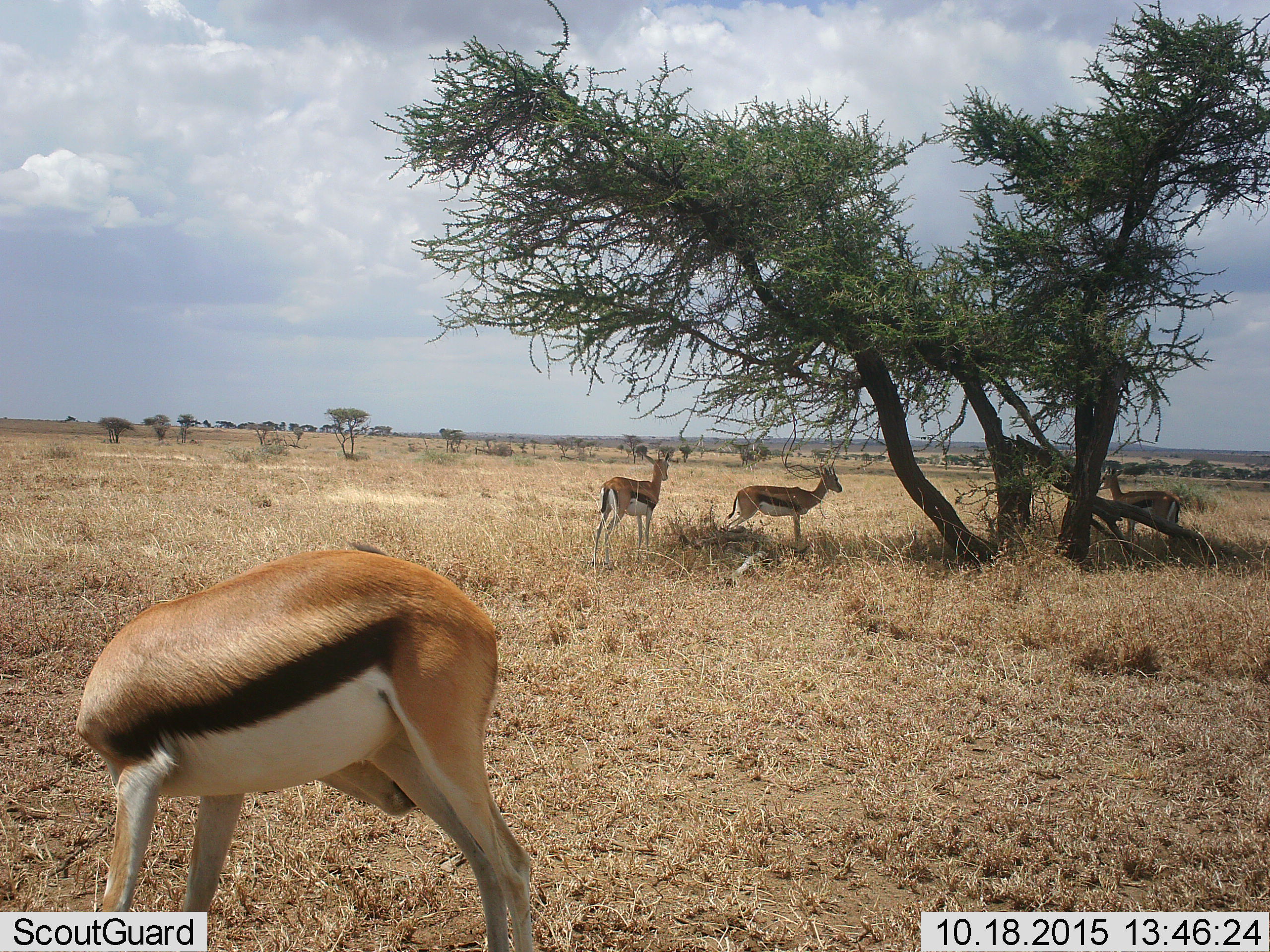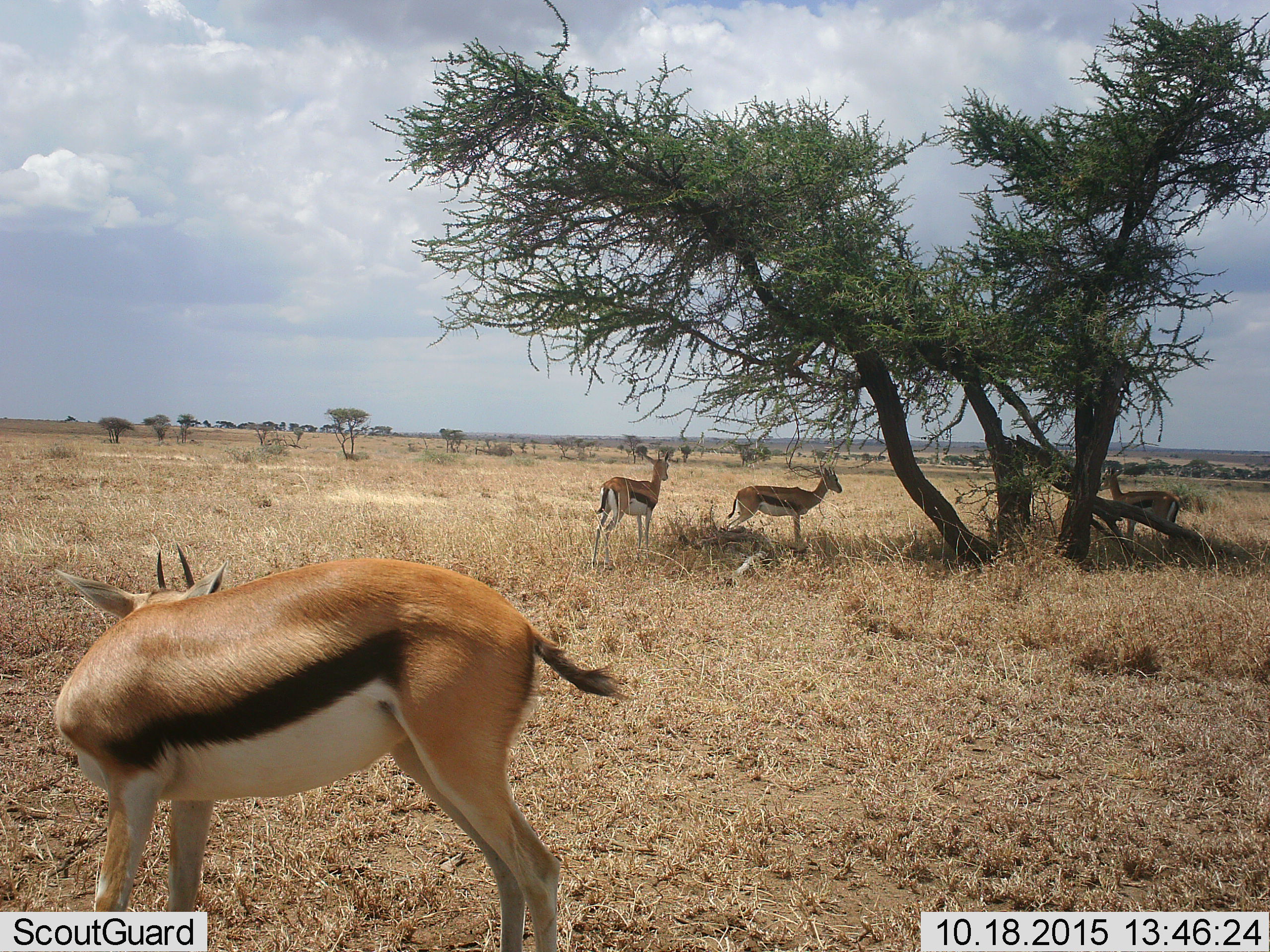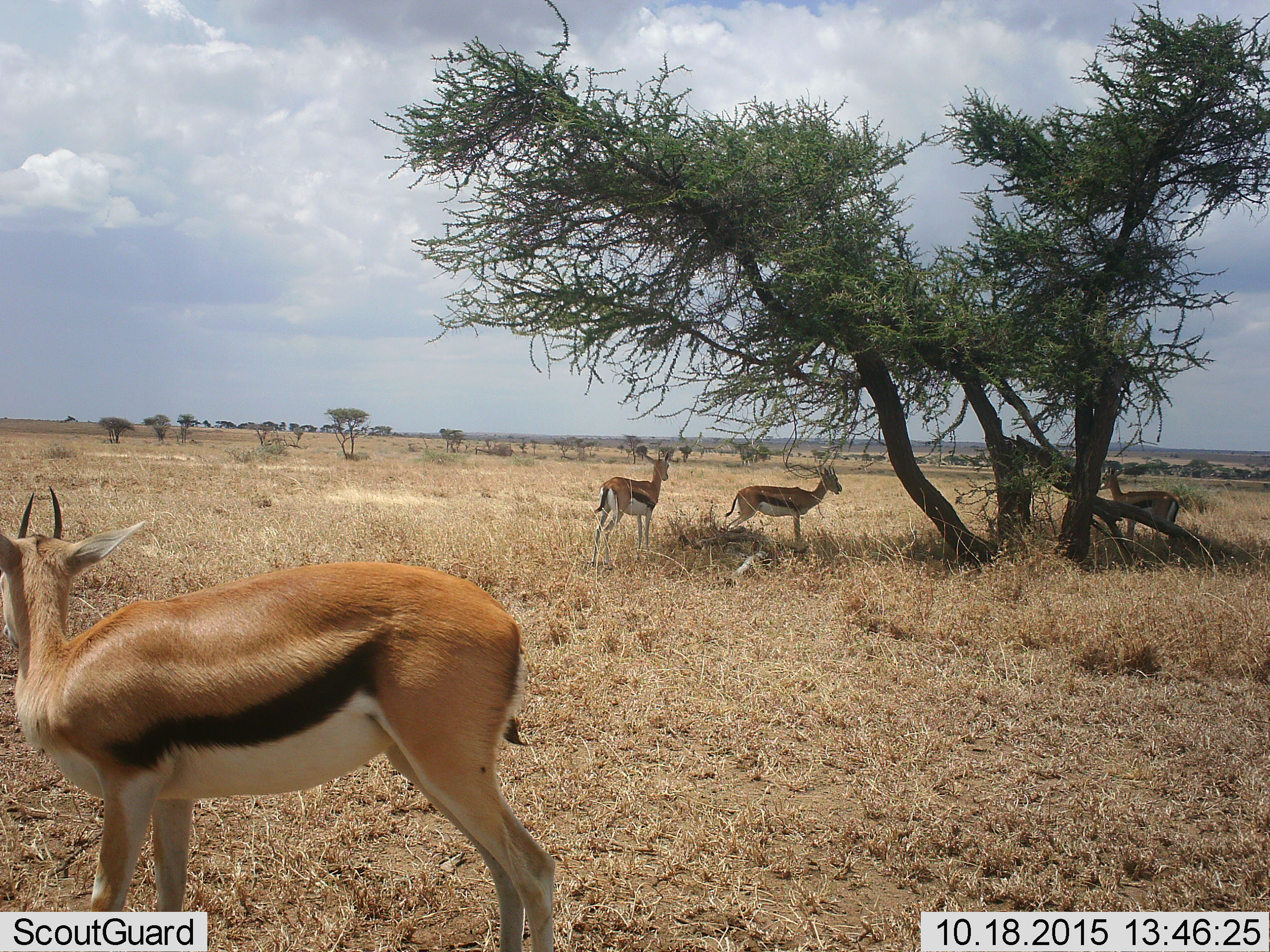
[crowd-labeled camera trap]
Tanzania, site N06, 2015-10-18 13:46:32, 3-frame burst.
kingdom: Animalia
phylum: Chordata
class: Mammalia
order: Artiodactyla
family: Bovidae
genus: Eudorcas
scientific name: Eudorcas thomsonii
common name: thomson's gazelle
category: gazellethomsons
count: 4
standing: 86%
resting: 14%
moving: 14%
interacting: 0%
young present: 0%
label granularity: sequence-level